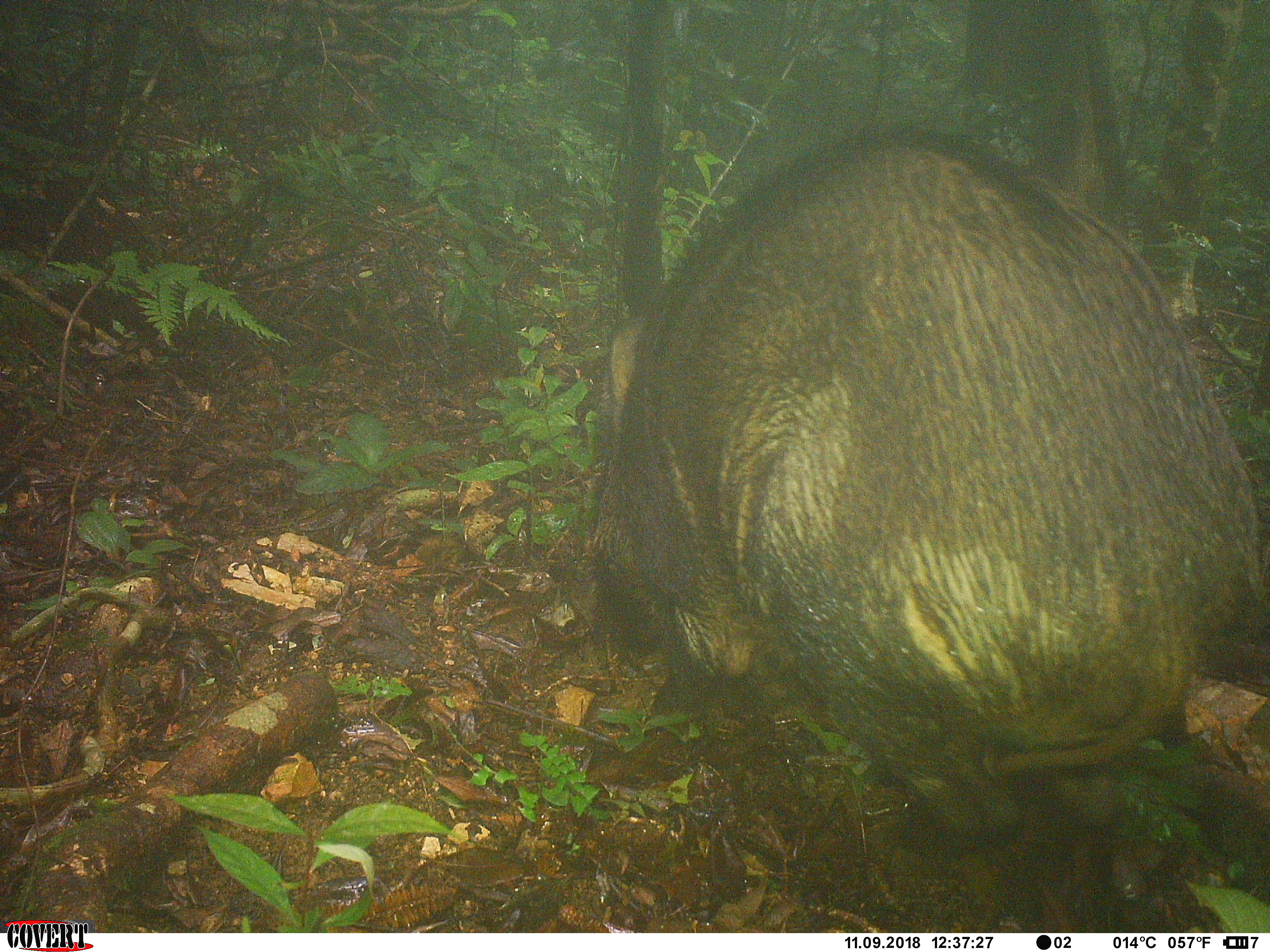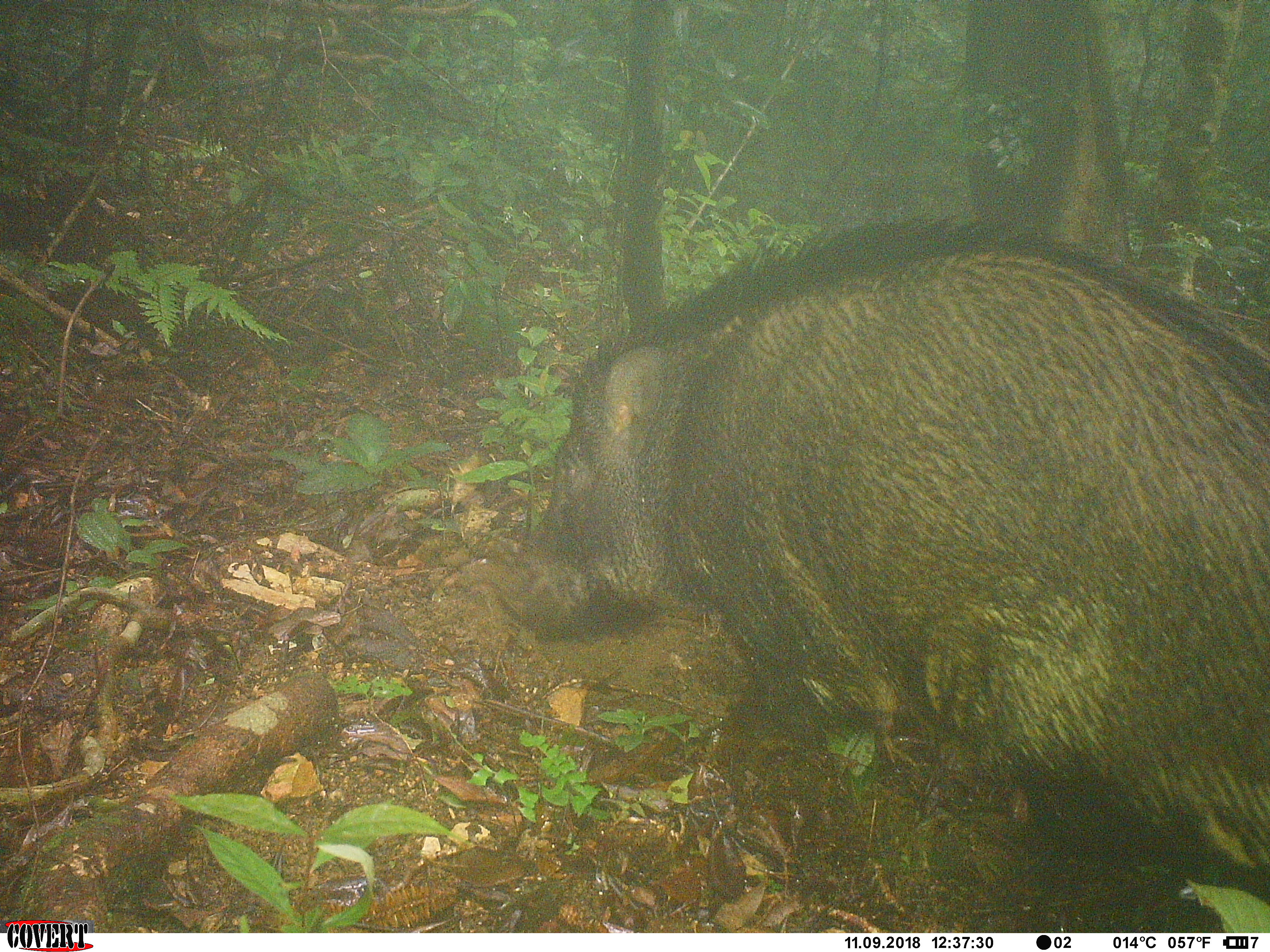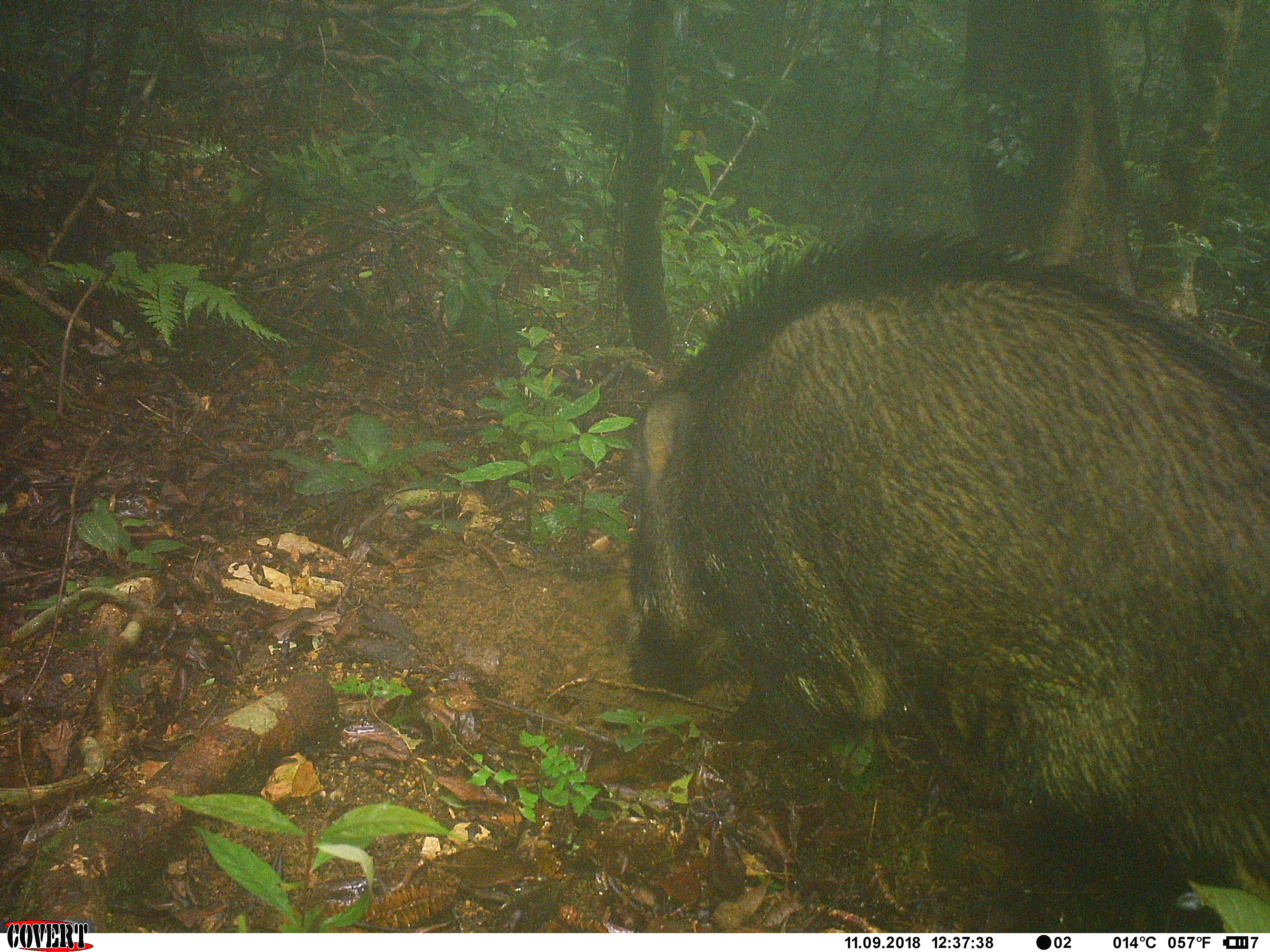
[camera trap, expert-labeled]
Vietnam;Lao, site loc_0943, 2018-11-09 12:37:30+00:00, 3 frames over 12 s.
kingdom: Animalia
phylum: Chordata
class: Mammalia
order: Artiodactyla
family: Suidae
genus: Sus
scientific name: Sus scrofa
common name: eurasian wild pig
Eurasian wild pig (Sus scrofa). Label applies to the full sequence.